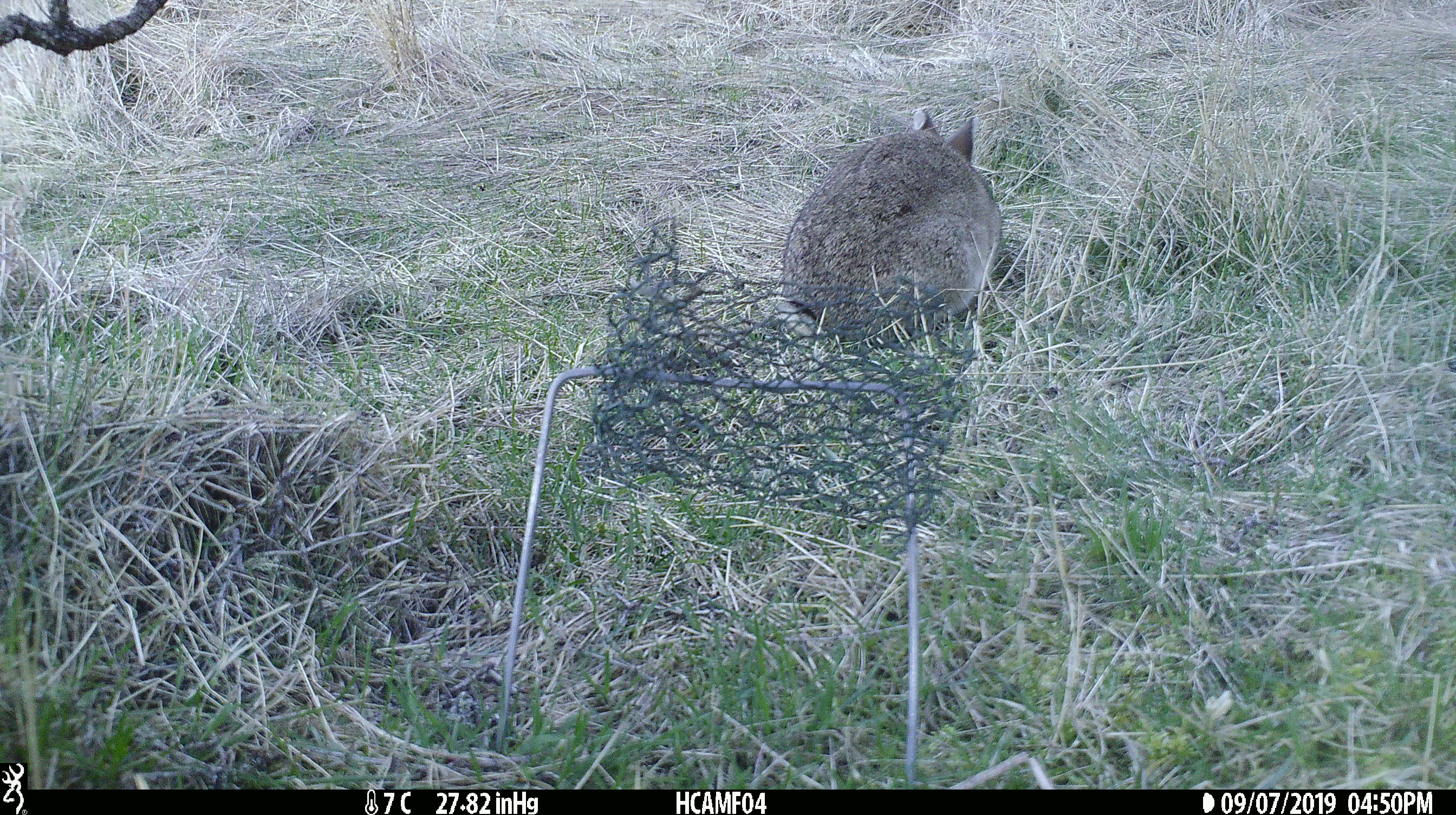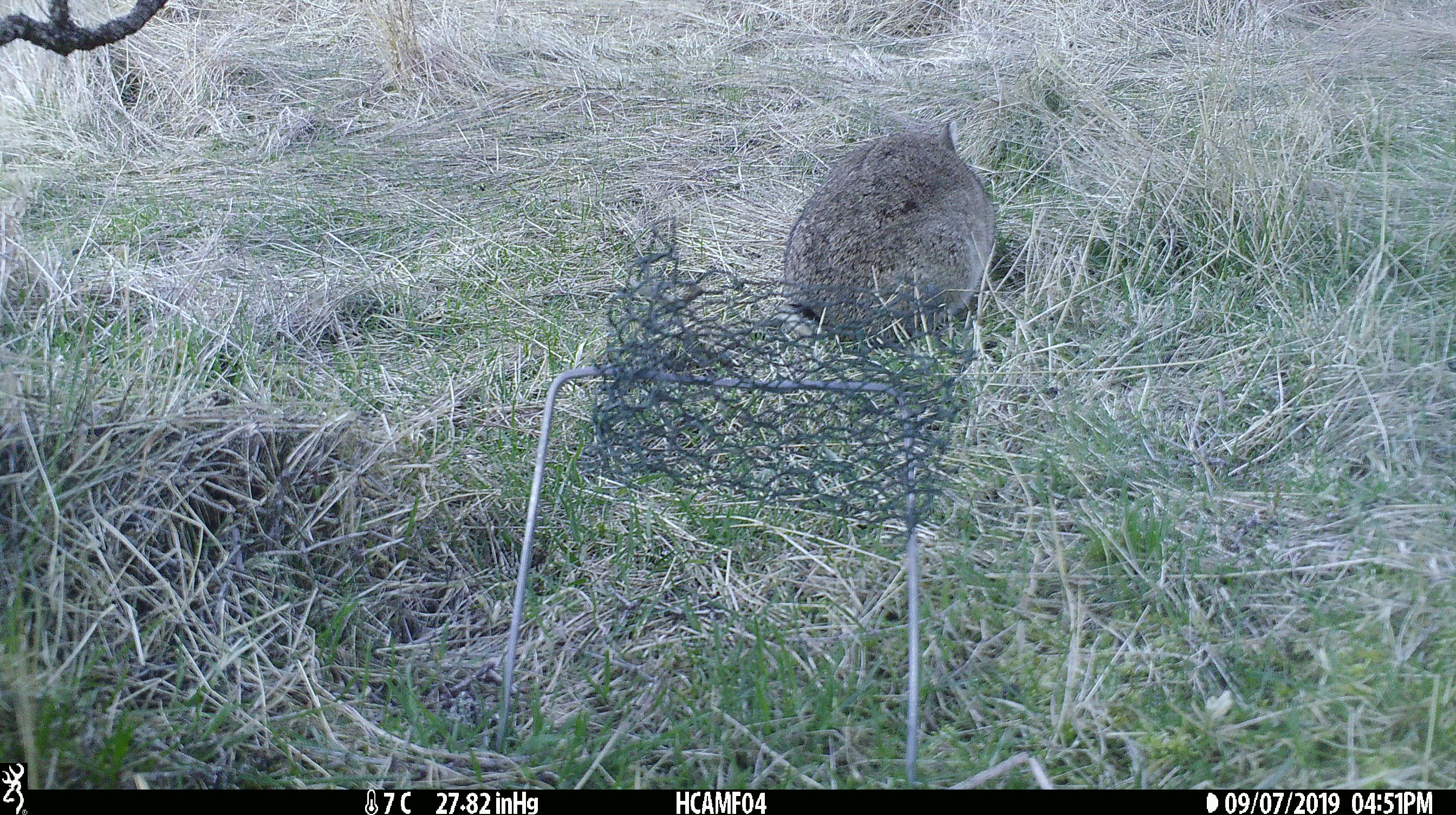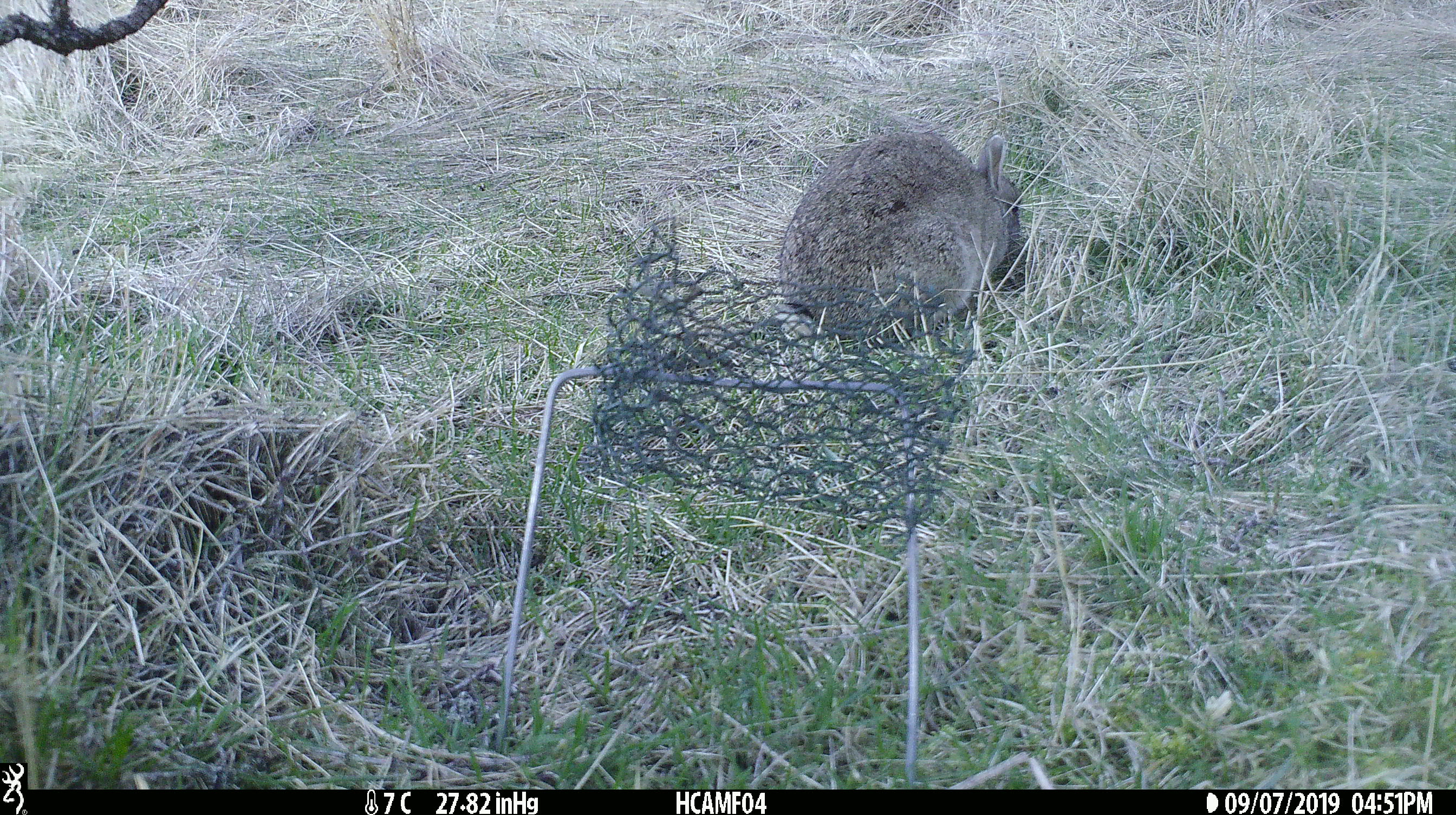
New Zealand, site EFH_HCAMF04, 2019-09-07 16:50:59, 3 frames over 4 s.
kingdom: Animalia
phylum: Chordata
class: Mammalia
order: Lagomorpha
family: Leporidae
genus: Lepus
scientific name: Lepus europaeus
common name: brown hare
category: hare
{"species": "hare (brown hare) (Lepus europaeus)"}